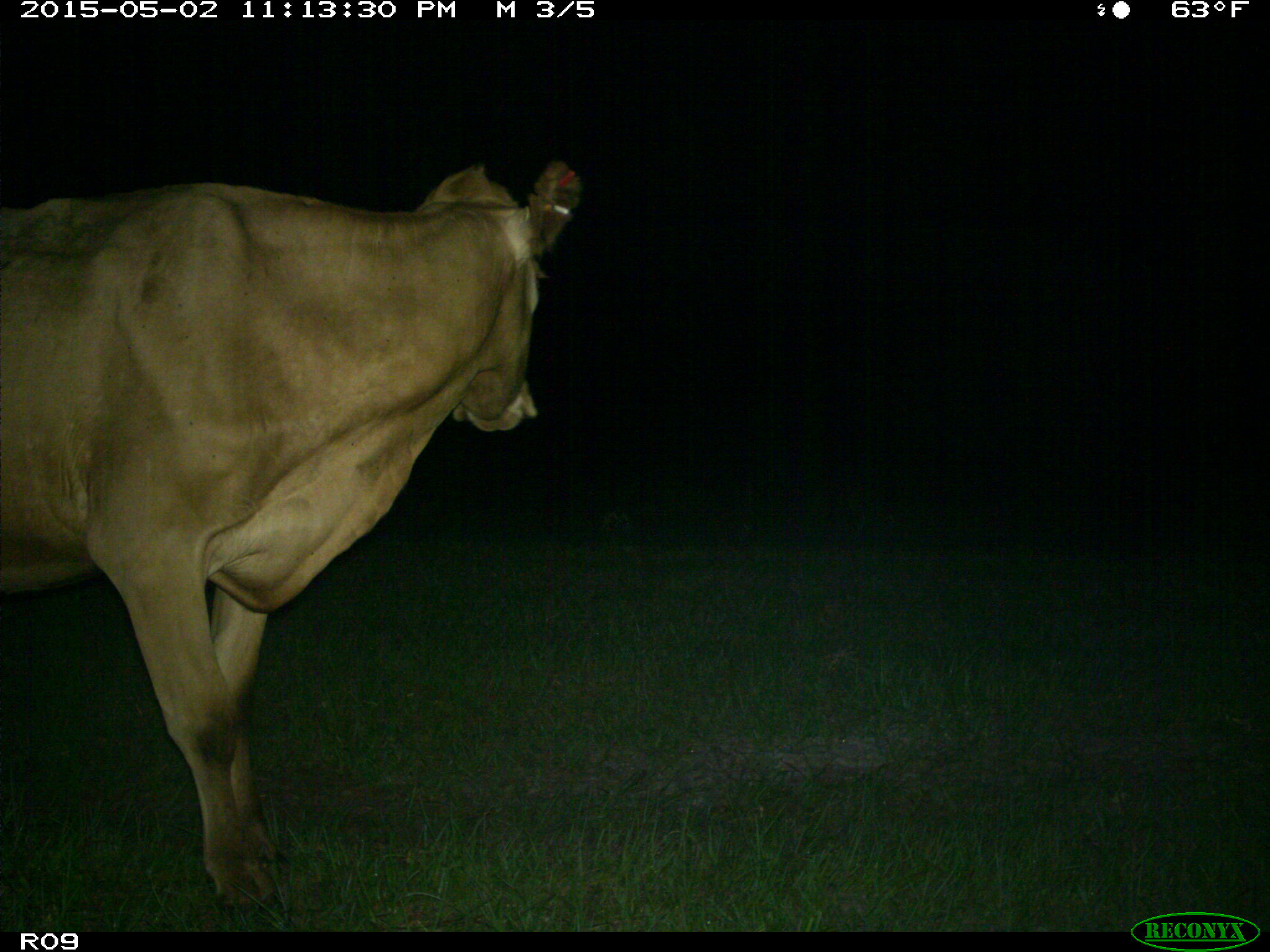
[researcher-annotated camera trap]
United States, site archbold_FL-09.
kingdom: Animalia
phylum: Chordata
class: Mammalia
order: Artiodactyla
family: Bovidae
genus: Bos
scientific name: Bos taurus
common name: domestic cow